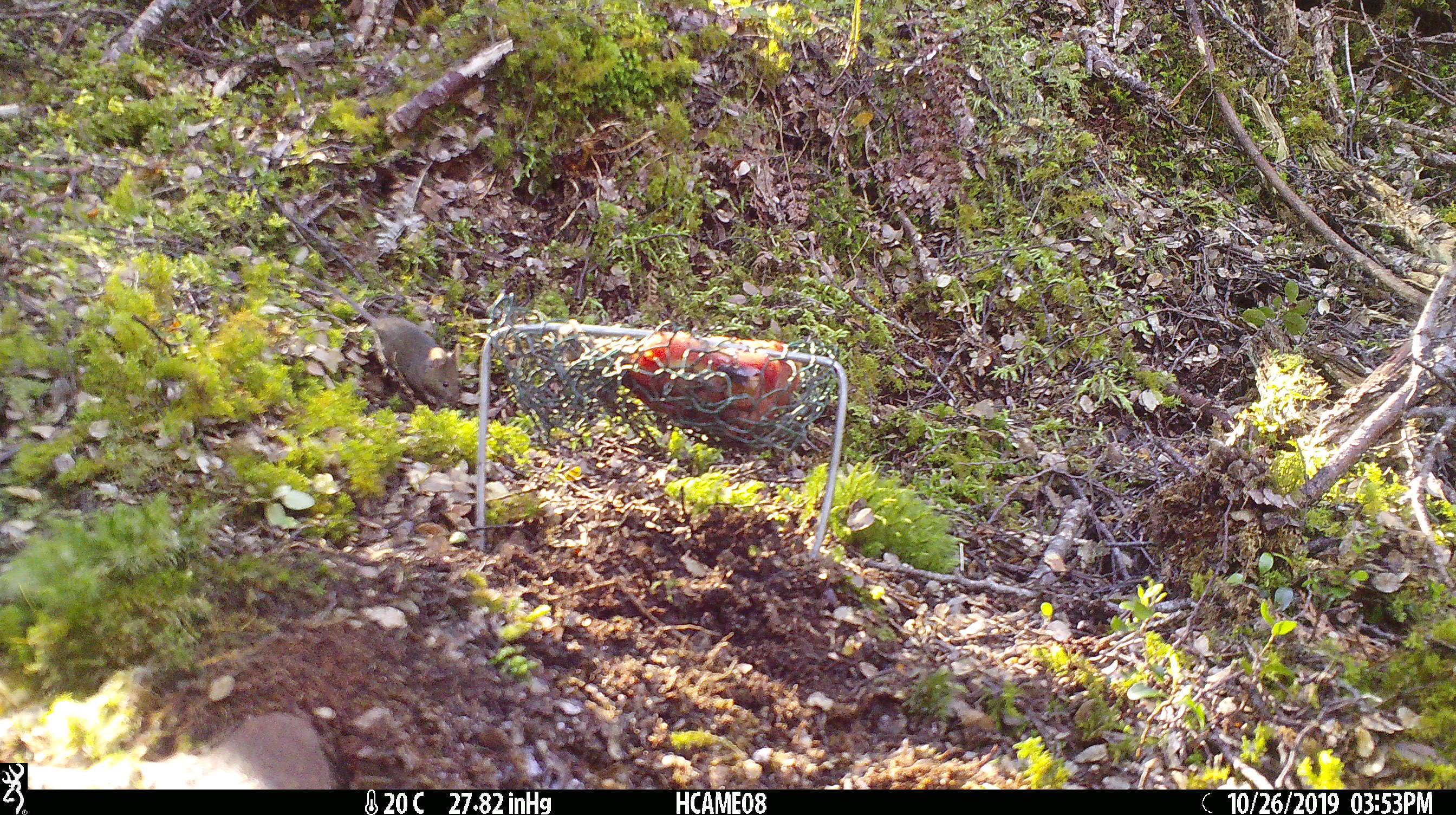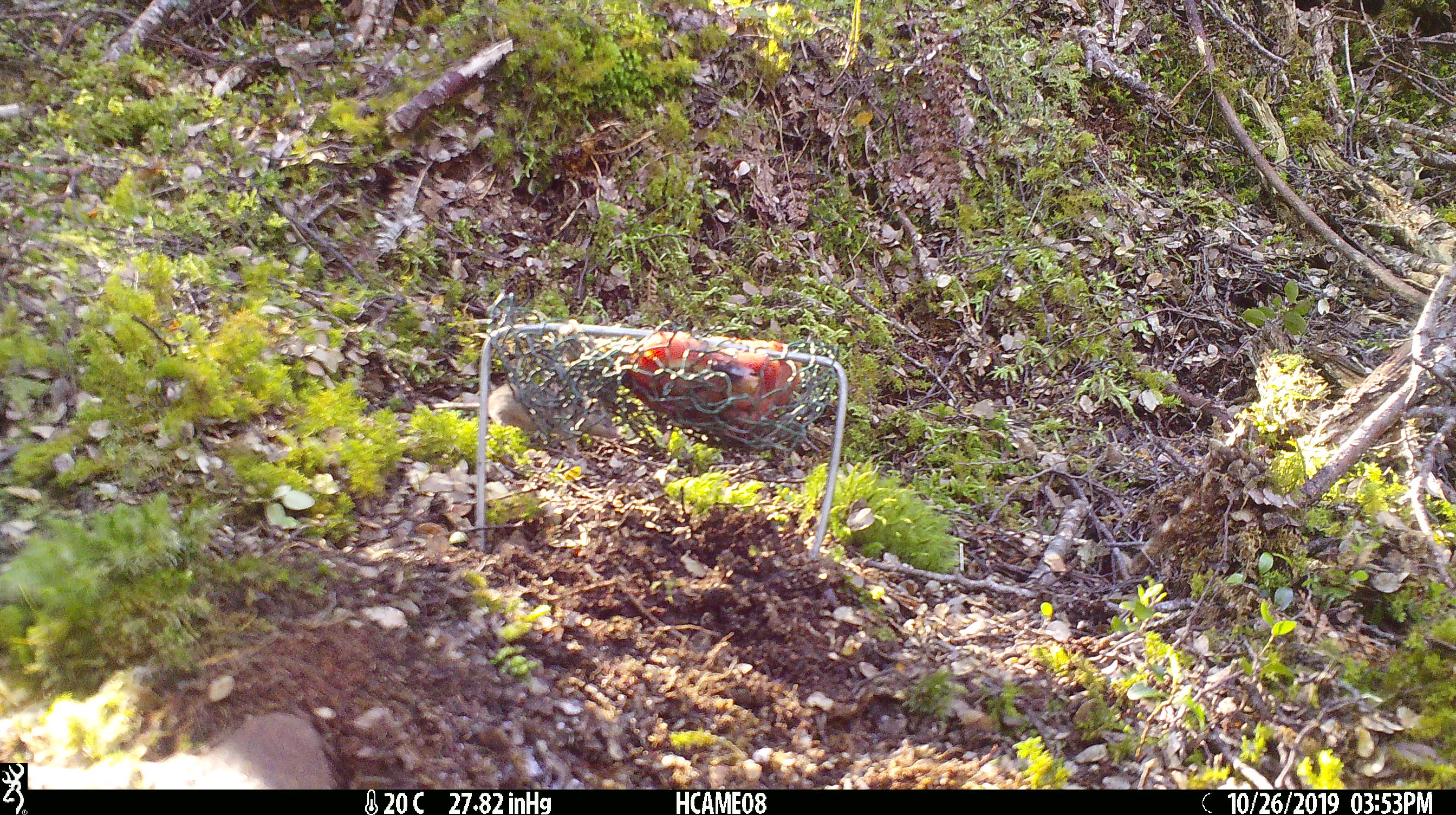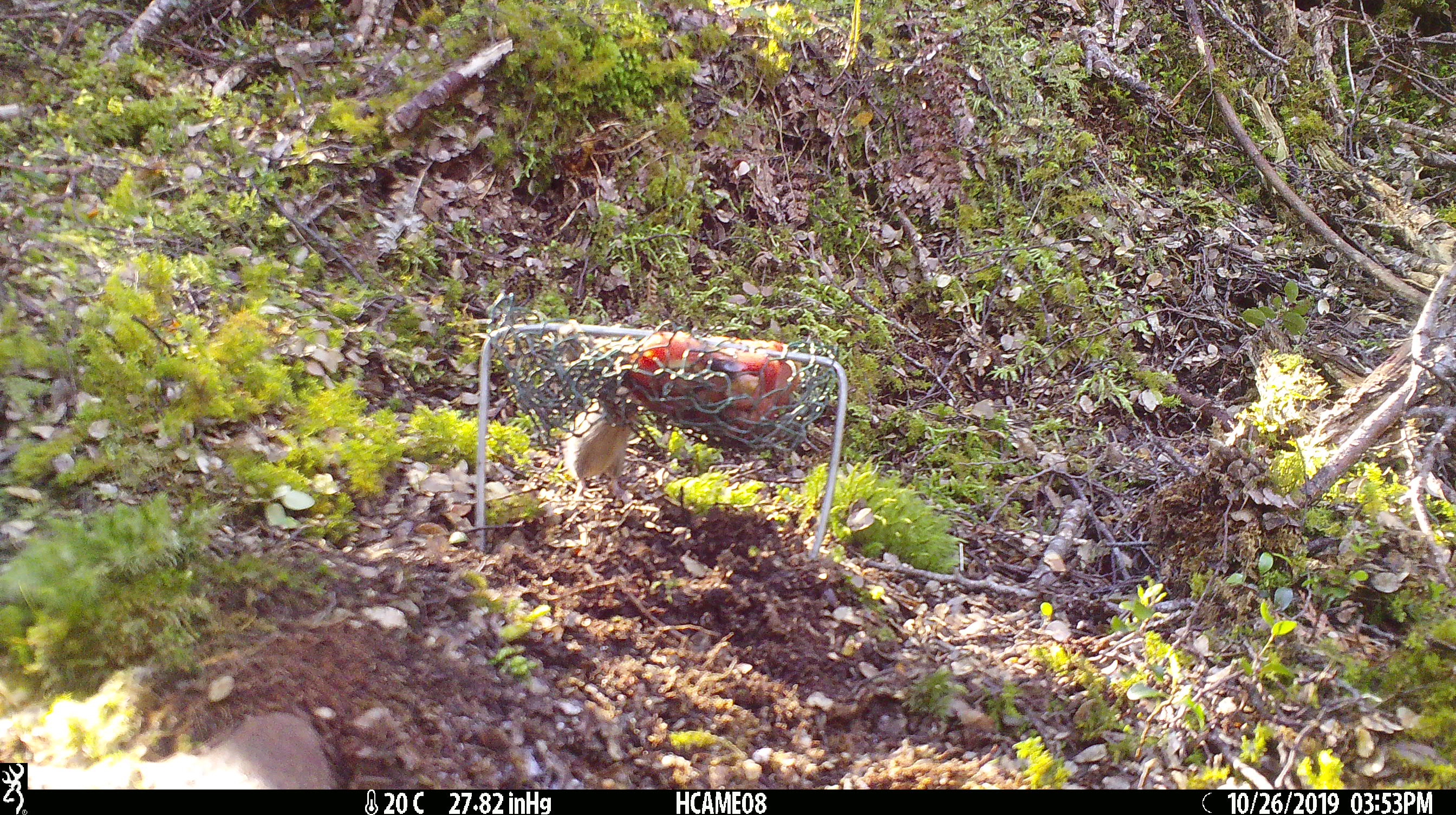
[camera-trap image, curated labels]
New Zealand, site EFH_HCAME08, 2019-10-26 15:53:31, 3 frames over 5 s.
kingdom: Animalia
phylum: Chordata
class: Mammalia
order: Rodentia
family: Muridae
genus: Mus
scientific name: Mus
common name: mouse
Mouse (Mus).